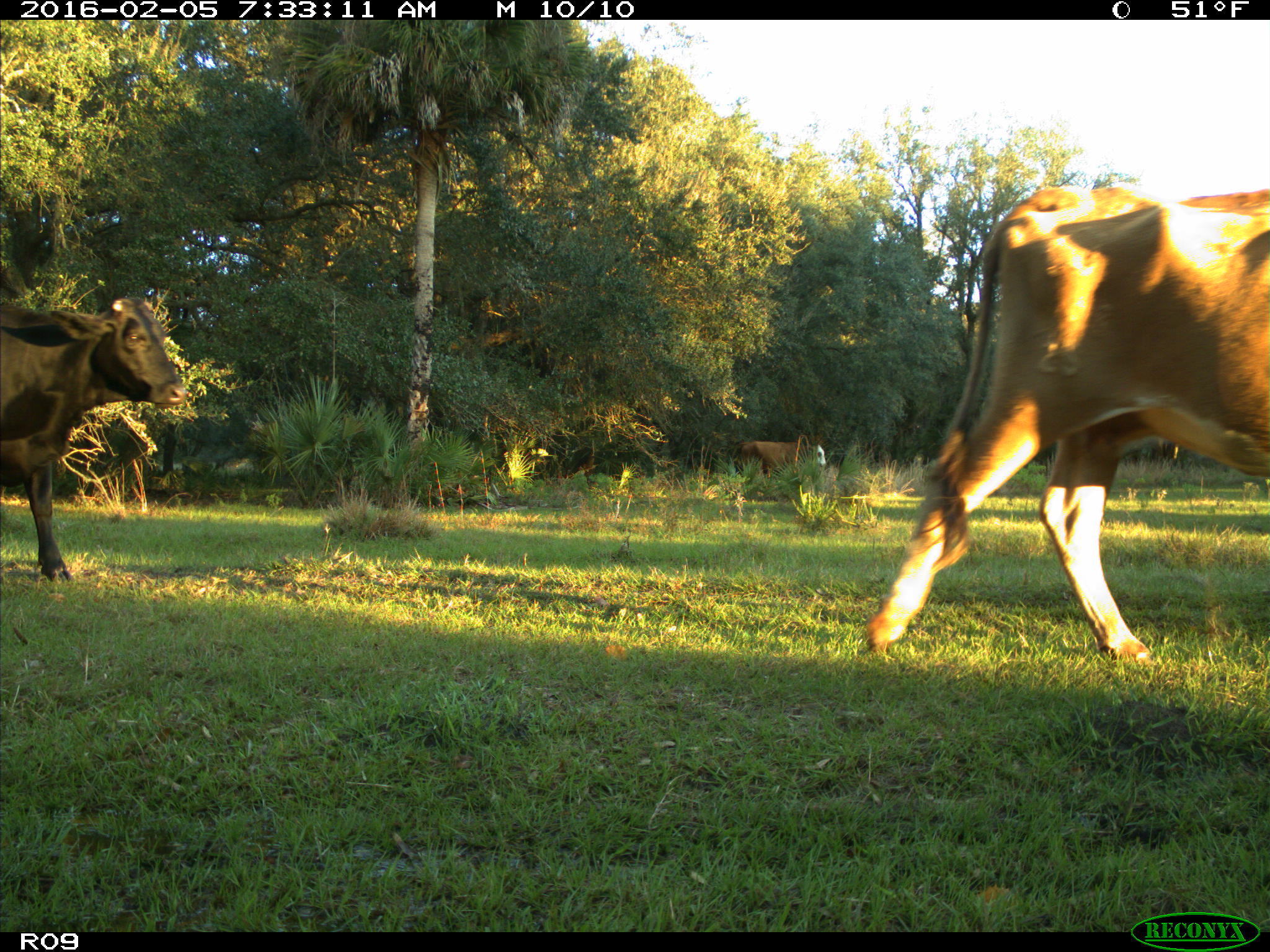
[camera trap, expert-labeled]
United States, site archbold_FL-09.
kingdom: Animalia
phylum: Chordata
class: Mammalia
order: Artiodactyla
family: Bovidae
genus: Bos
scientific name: Bos taurus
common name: domestic cow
Bos taurus (domestic cow).